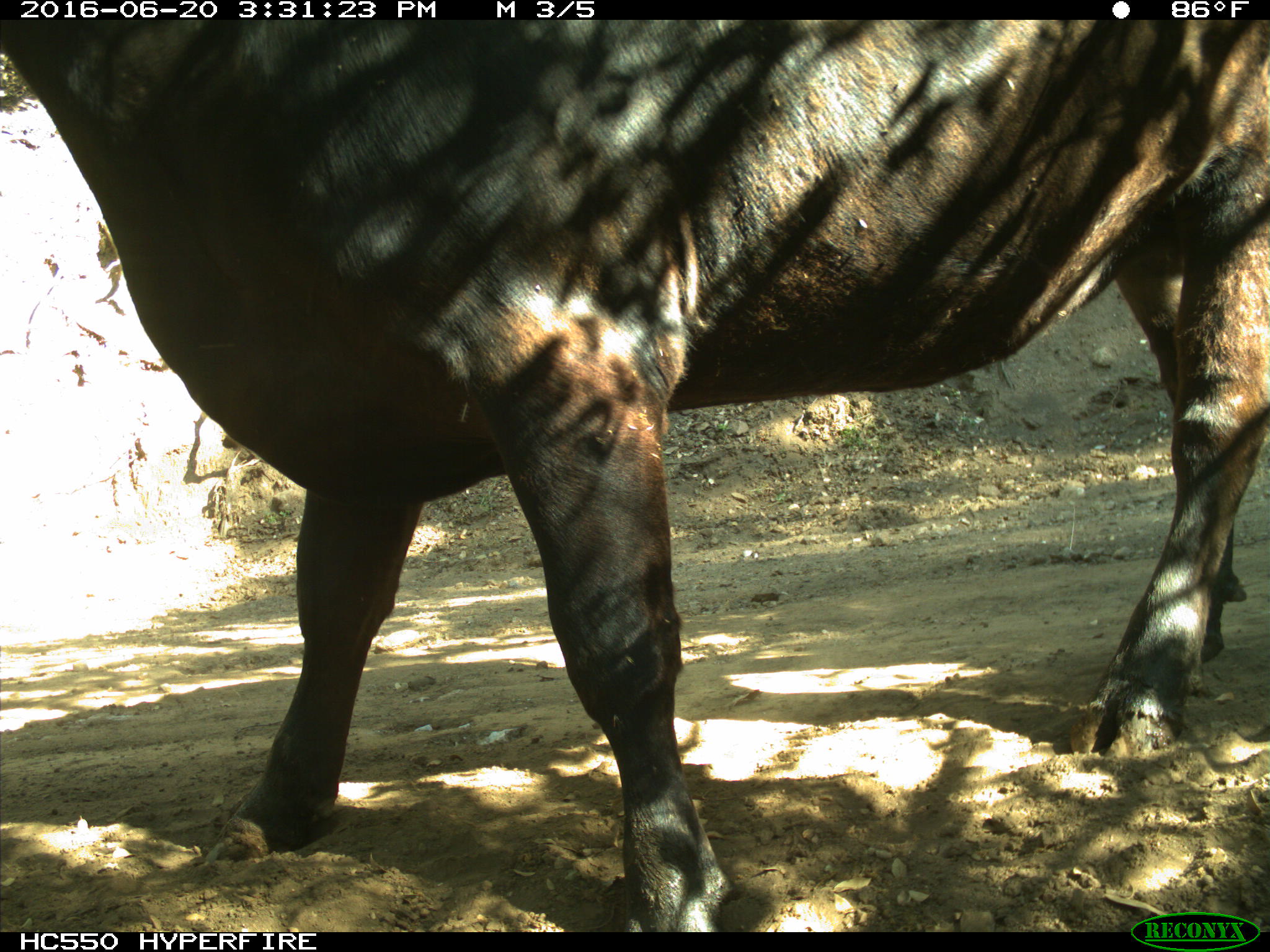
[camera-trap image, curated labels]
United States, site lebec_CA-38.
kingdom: Animalia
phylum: Chordata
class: Mammalia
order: Artiodactyla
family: Bovidae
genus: Bos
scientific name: Bos taurus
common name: domestic cow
Bos taurus (domestic cow).